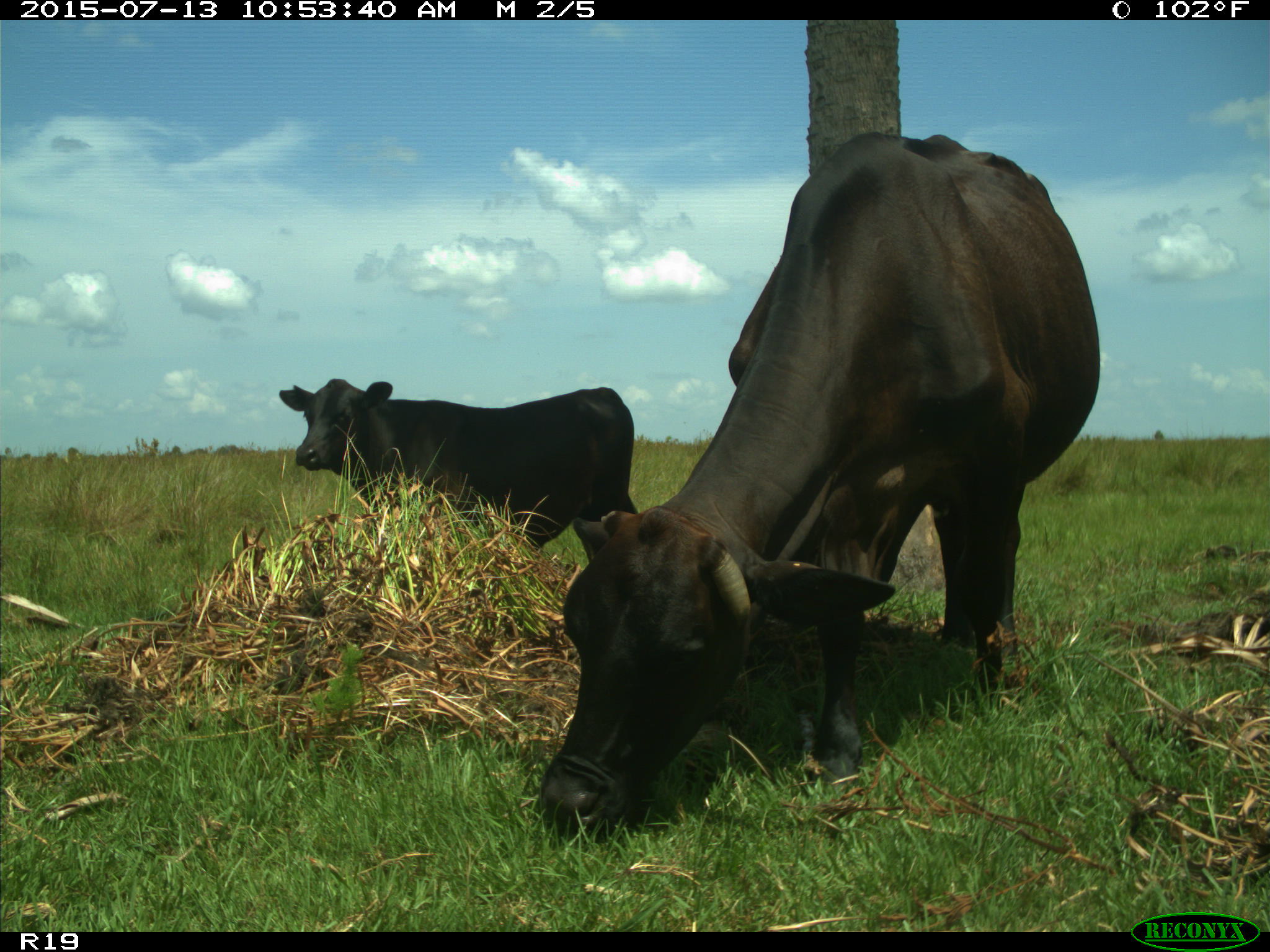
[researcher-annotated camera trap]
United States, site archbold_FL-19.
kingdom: Animalia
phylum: Chordata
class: Mammalia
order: Artiodactyla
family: Bovidae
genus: Bos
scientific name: Bos taurus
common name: domestic cow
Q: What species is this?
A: Bos taurus (domestic cow).